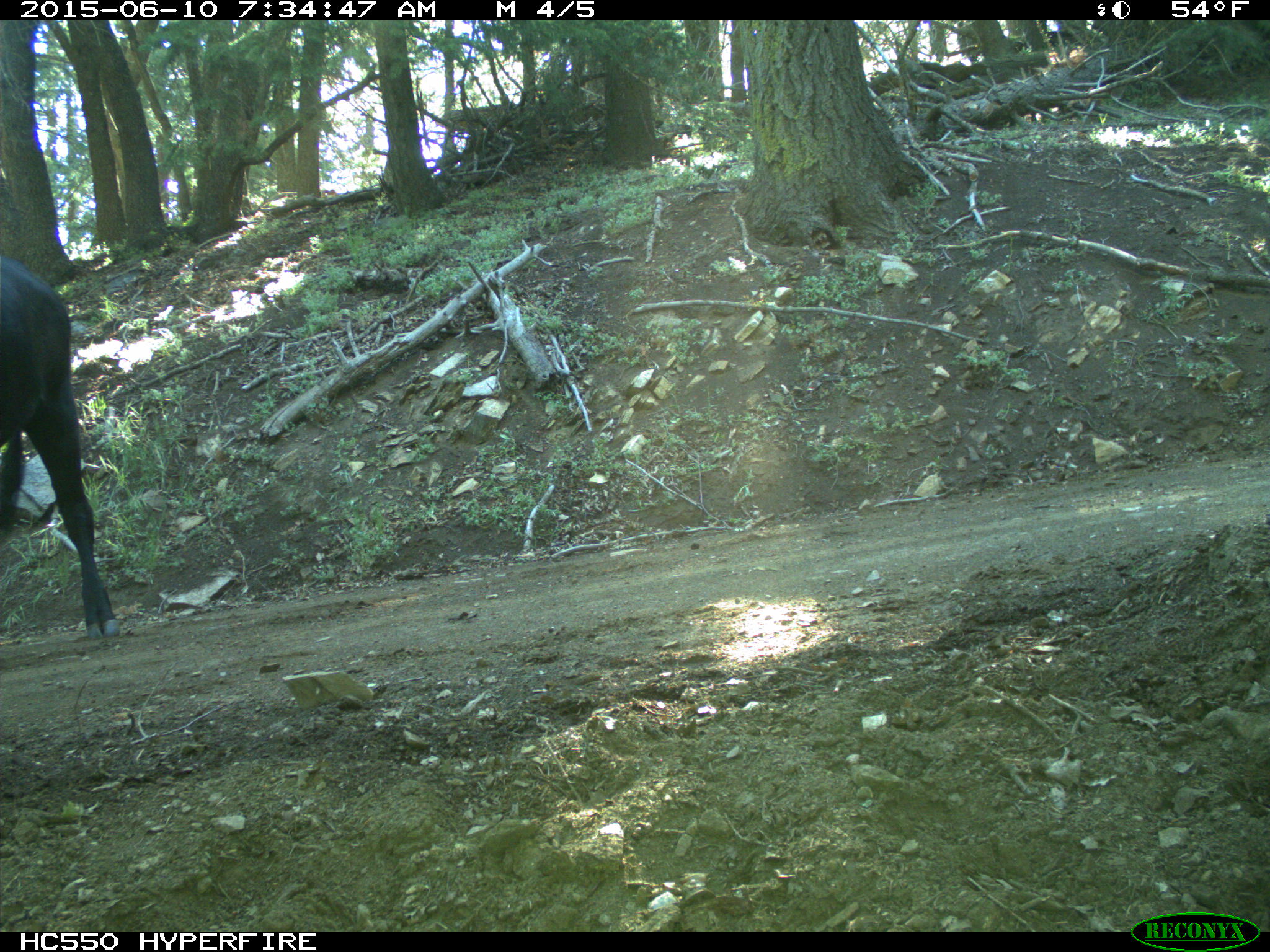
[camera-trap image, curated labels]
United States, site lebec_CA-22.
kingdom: Animalia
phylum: Chordata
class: Mammalia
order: Artiodactyla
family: Bovidae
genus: Bos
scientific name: Bos taurus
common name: domestic cow